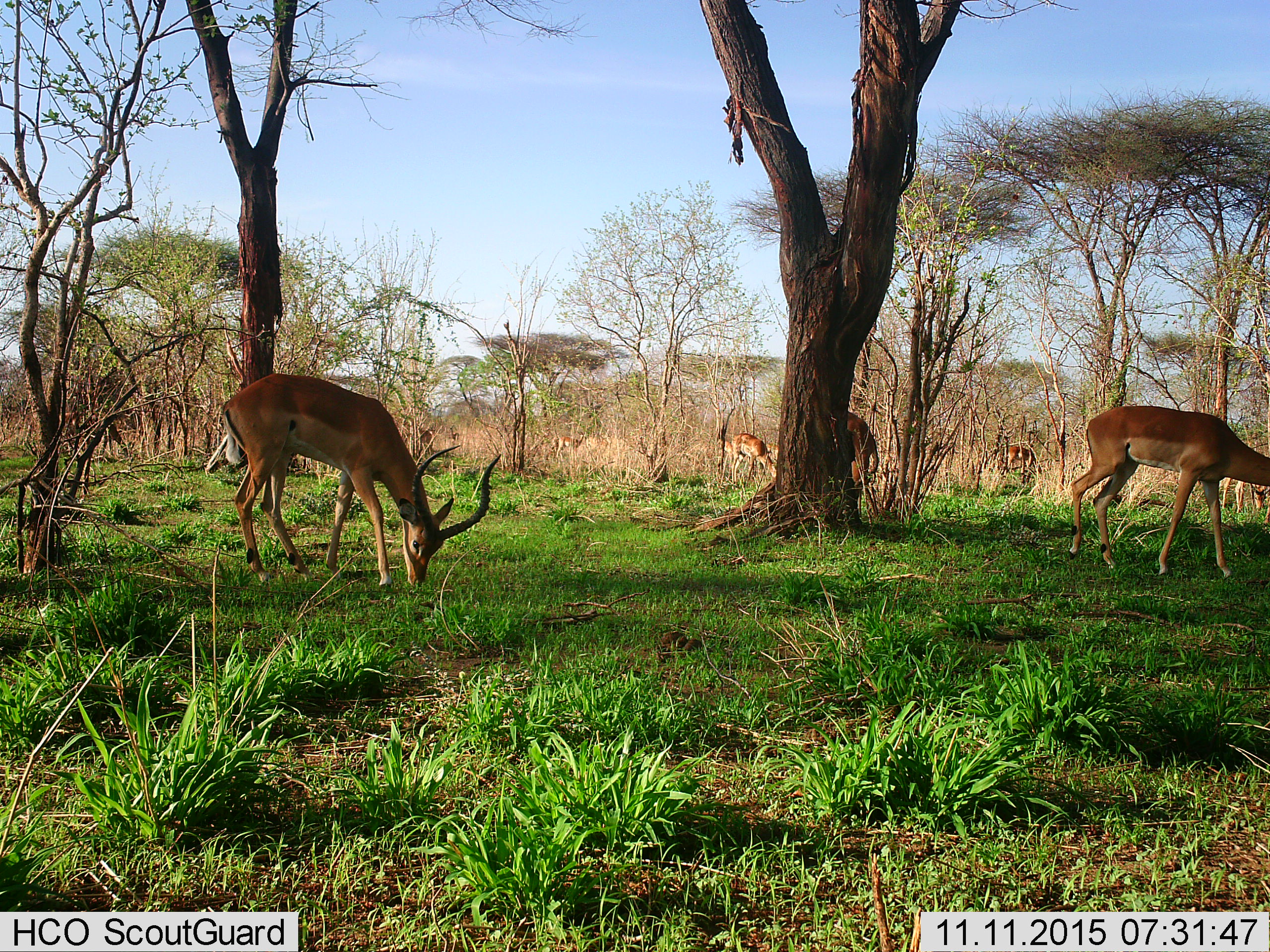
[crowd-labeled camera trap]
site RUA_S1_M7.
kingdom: Animalia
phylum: Chordata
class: Mammalia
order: Artiodactyla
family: Bovidae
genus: Aepyceros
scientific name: Aepyceros melampus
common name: impala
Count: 6.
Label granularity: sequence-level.